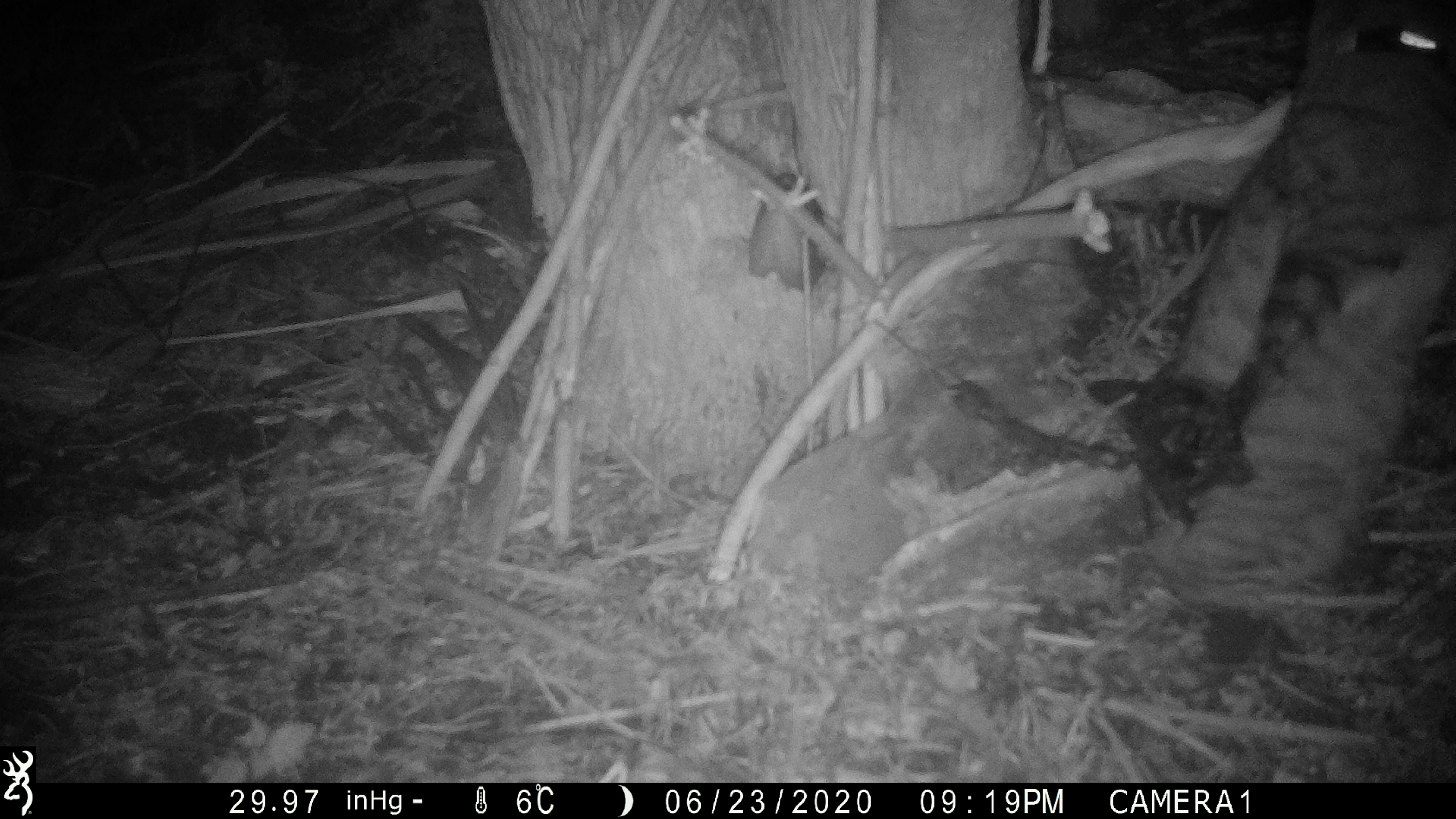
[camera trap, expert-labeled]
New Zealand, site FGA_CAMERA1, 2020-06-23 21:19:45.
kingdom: Animalia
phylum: Chordata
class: Mammalia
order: Carnivora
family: Felidae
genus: Felis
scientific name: Felis catus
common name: domestic cat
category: cat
Cat (domestic cat) (Felis catus).